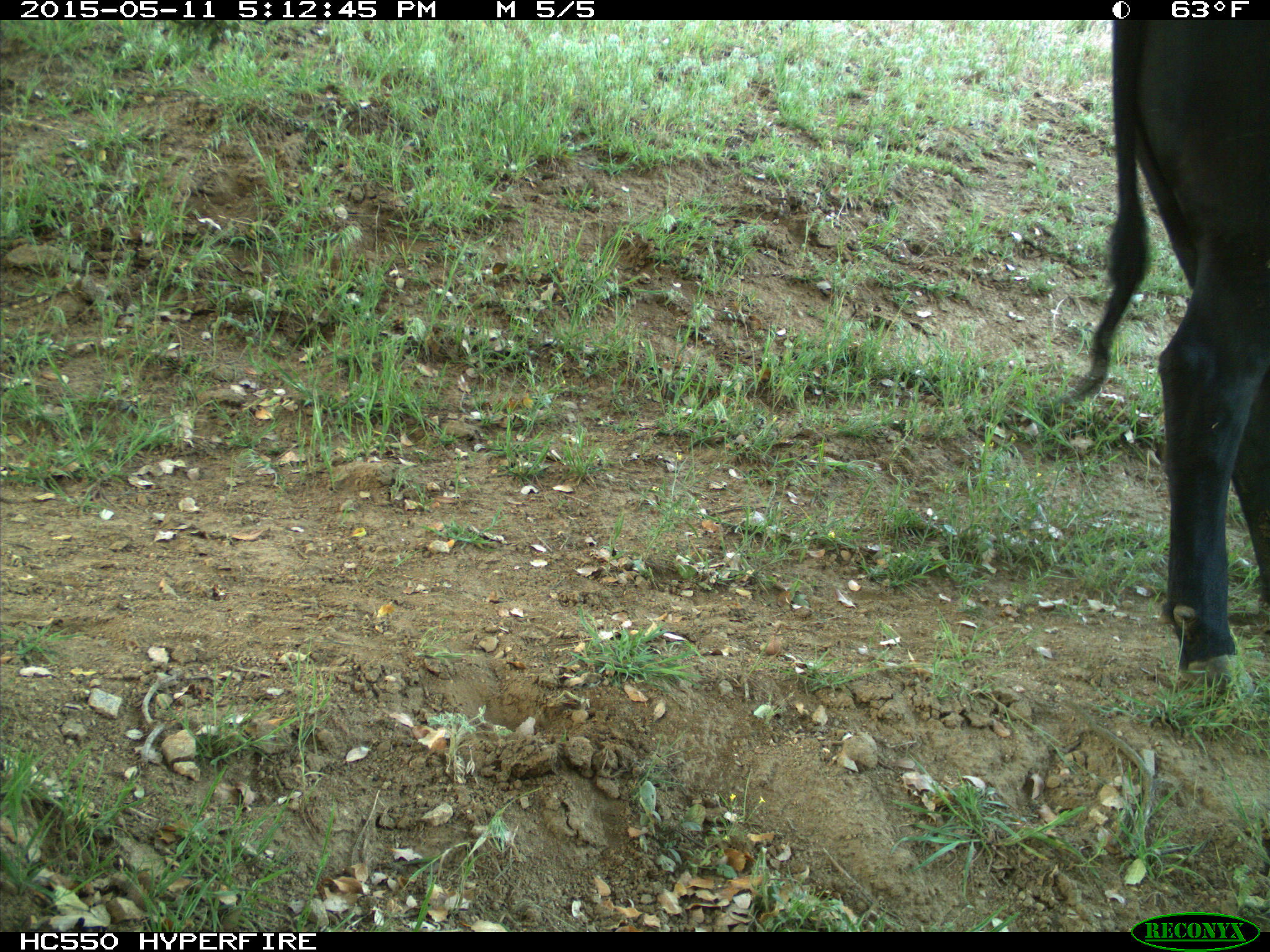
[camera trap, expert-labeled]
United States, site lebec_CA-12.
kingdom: Animalia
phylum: Chordata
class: Mammalia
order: Artiodactyla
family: Bovidae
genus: Bos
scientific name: Bos taurus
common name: domestic cow